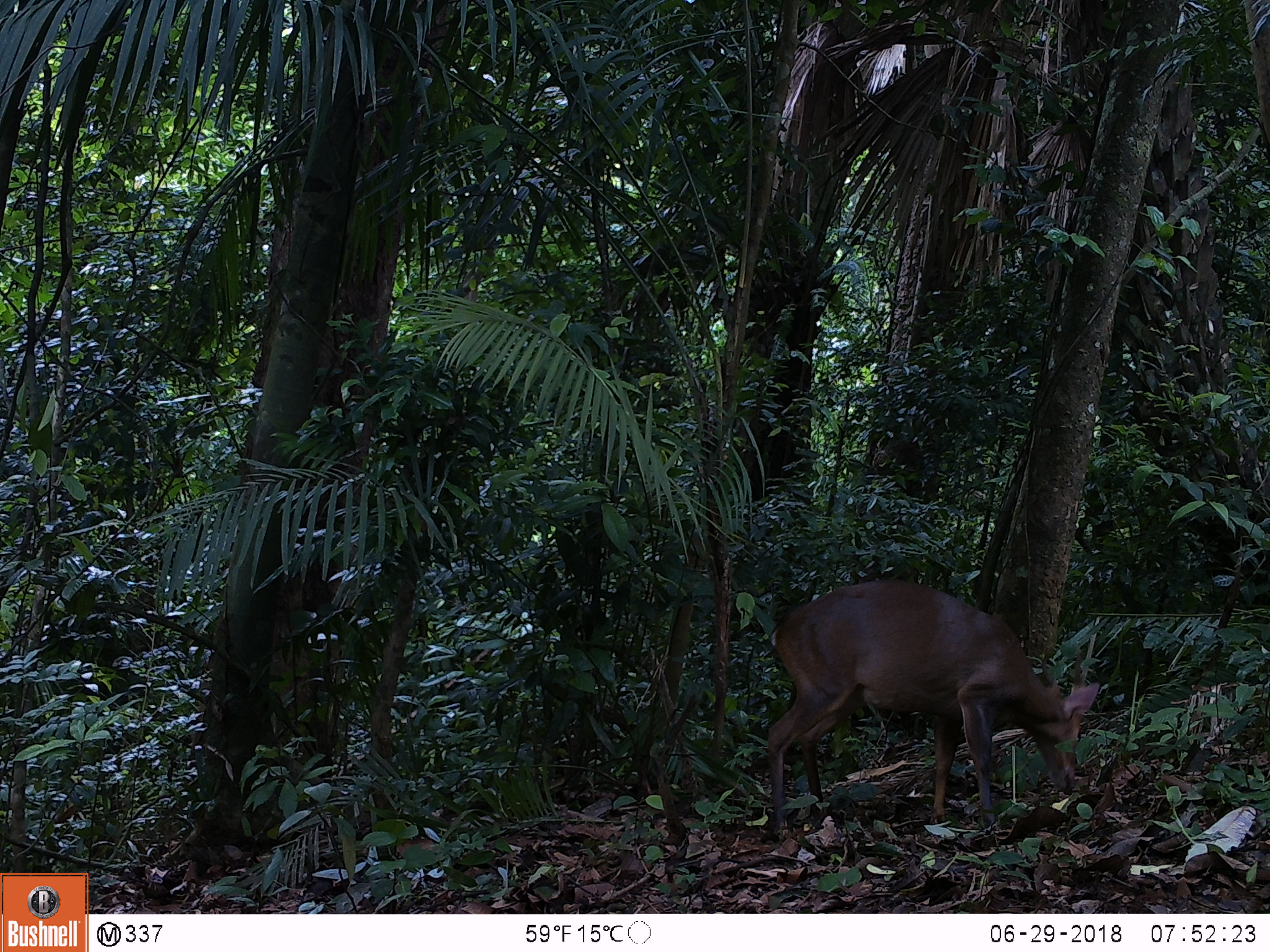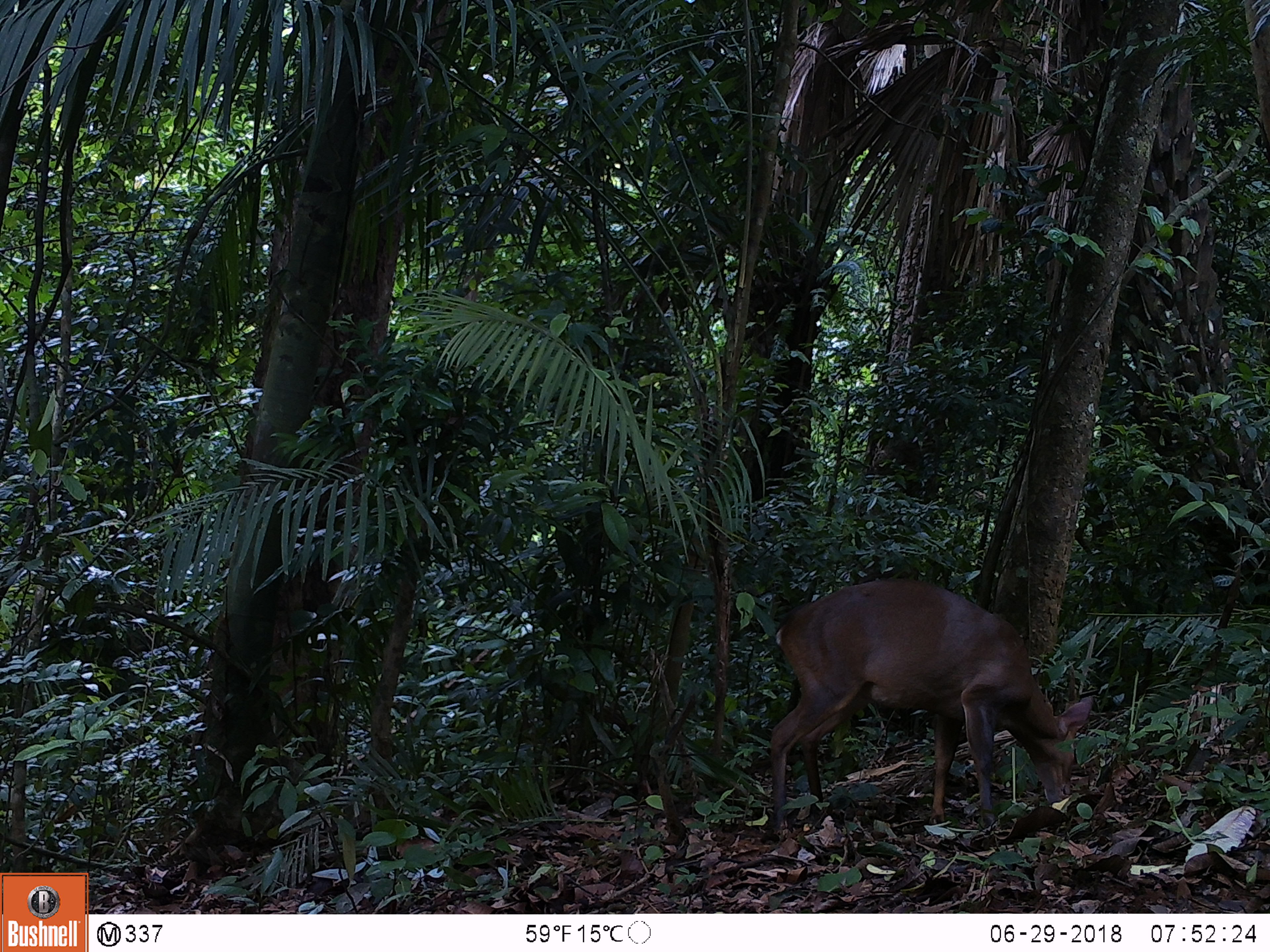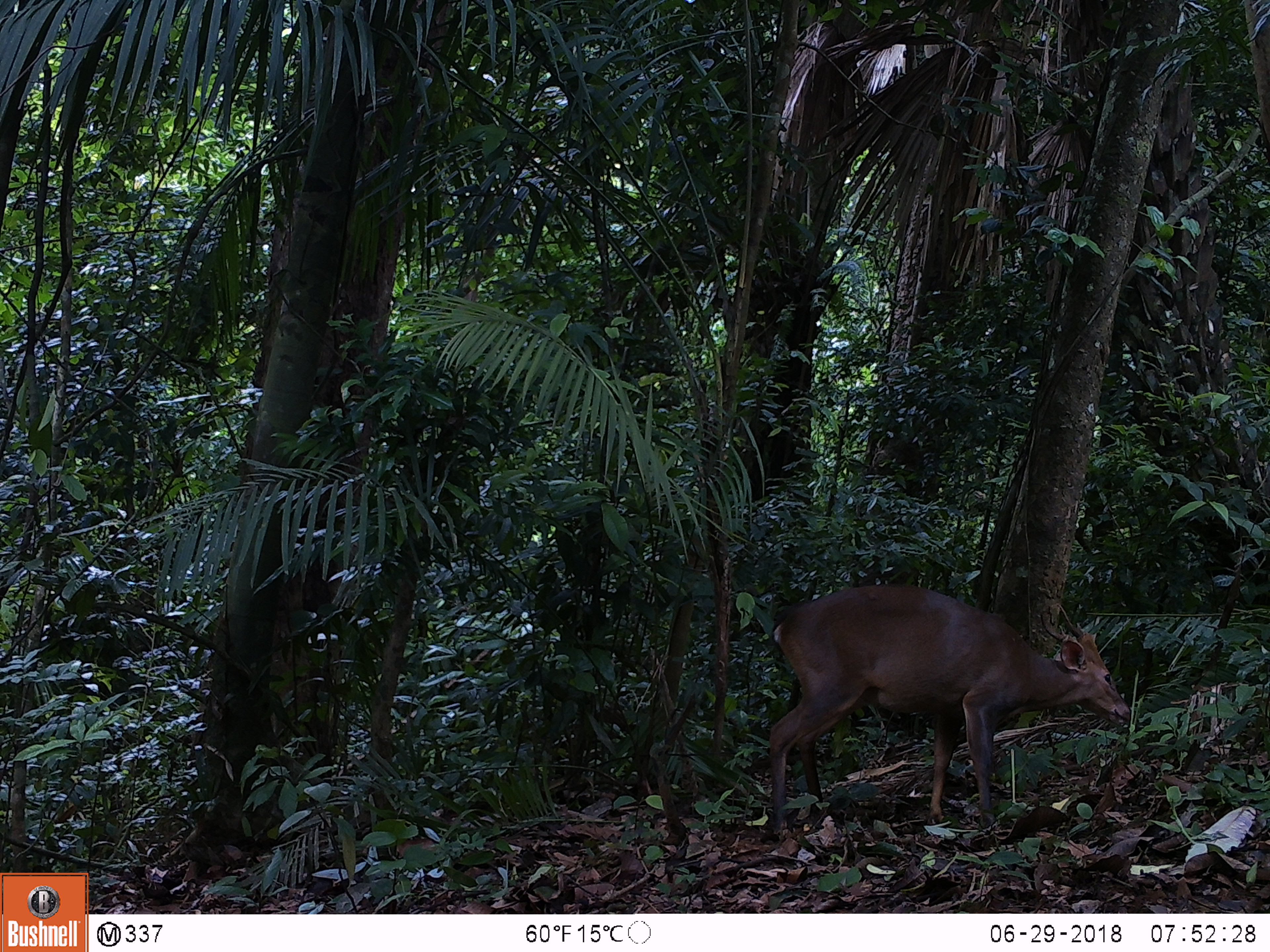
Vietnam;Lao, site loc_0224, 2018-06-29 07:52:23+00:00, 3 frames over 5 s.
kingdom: Animalia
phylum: Chordata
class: Mammalia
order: Artiodactyla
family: Cervidae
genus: Muntiacus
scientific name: Muntiacus vuquangensis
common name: large-antlered muntjac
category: large antlered muntjac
Large antlered muntjac (large-antlered muntjac) (Muntiacus vuquangensis). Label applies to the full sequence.